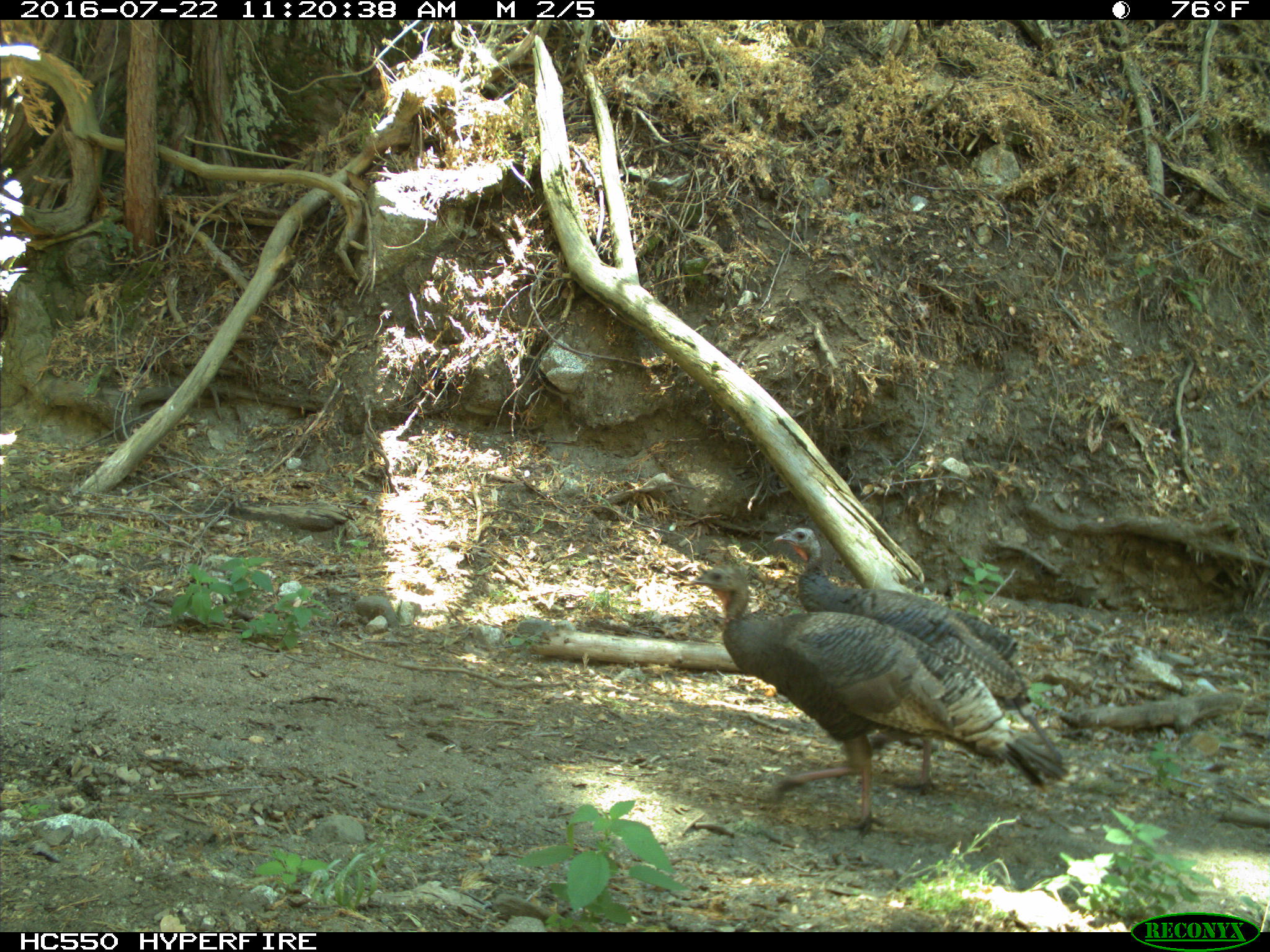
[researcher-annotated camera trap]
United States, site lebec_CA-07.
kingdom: Animalia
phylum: Chordata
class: Aves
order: Galliformes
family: Phasianidae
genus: Meleagris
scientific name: Meleagris gallopavo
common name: wild turkey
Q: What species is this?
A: Meleagris gallopavo (wild turkey).